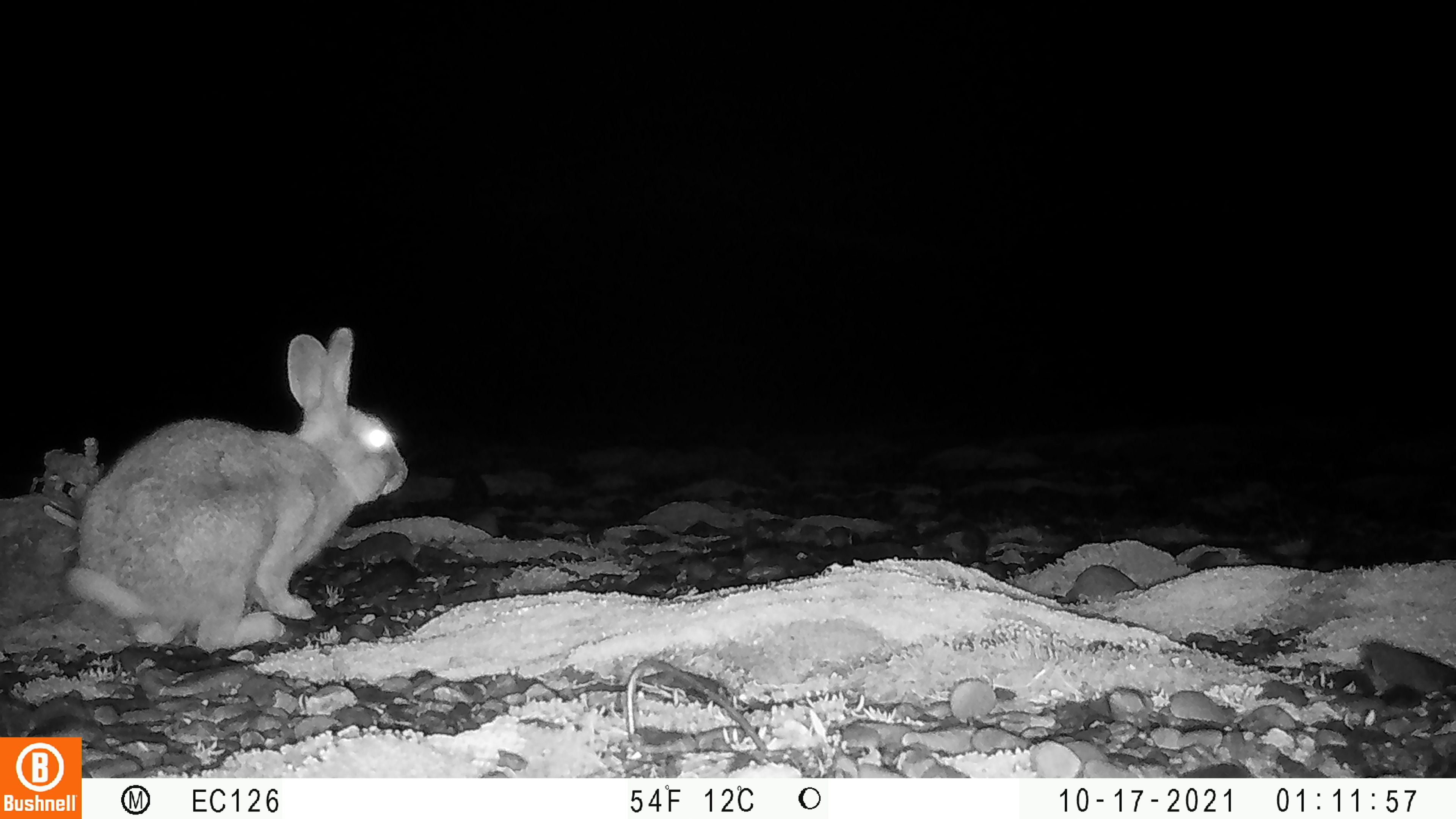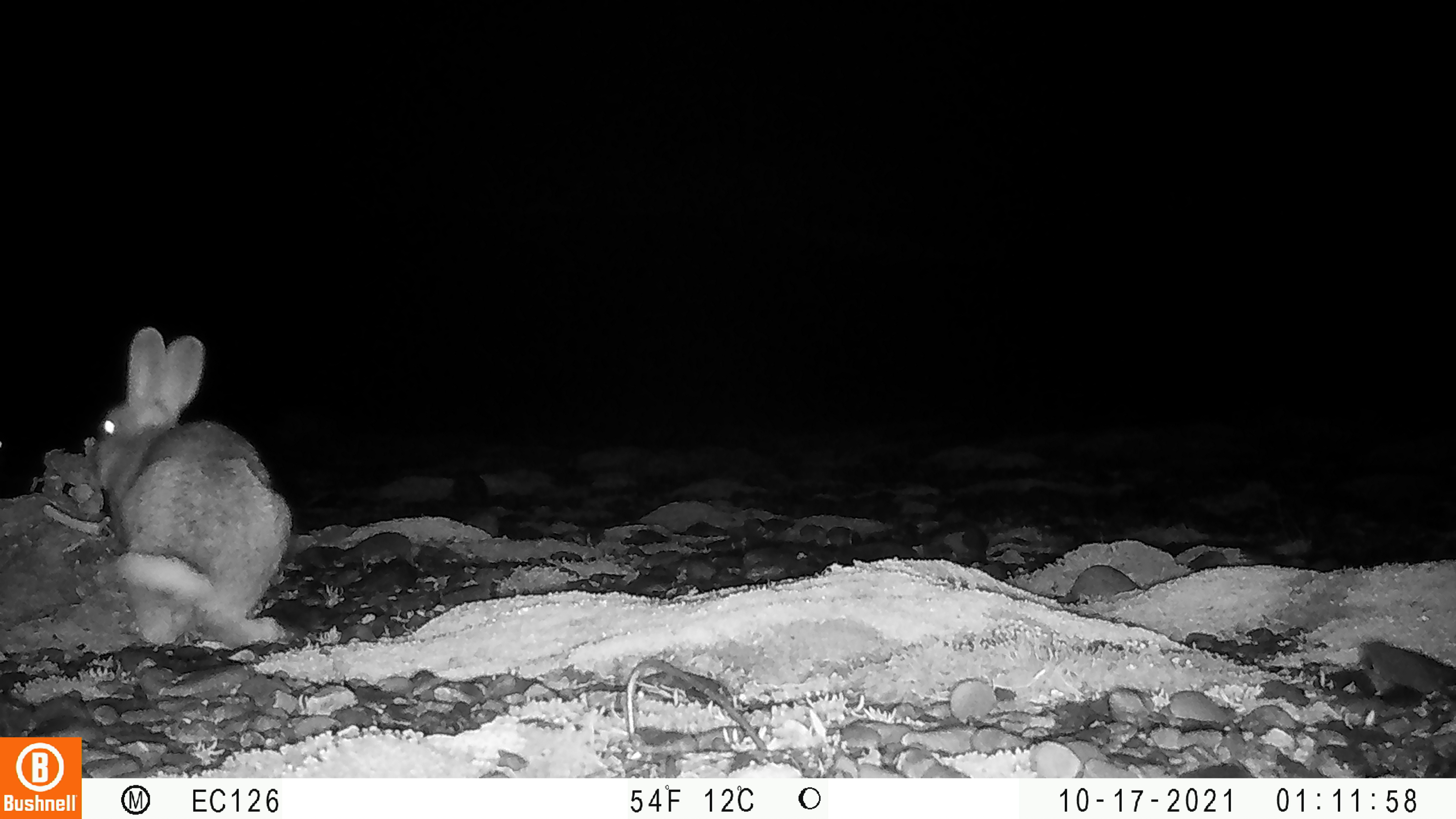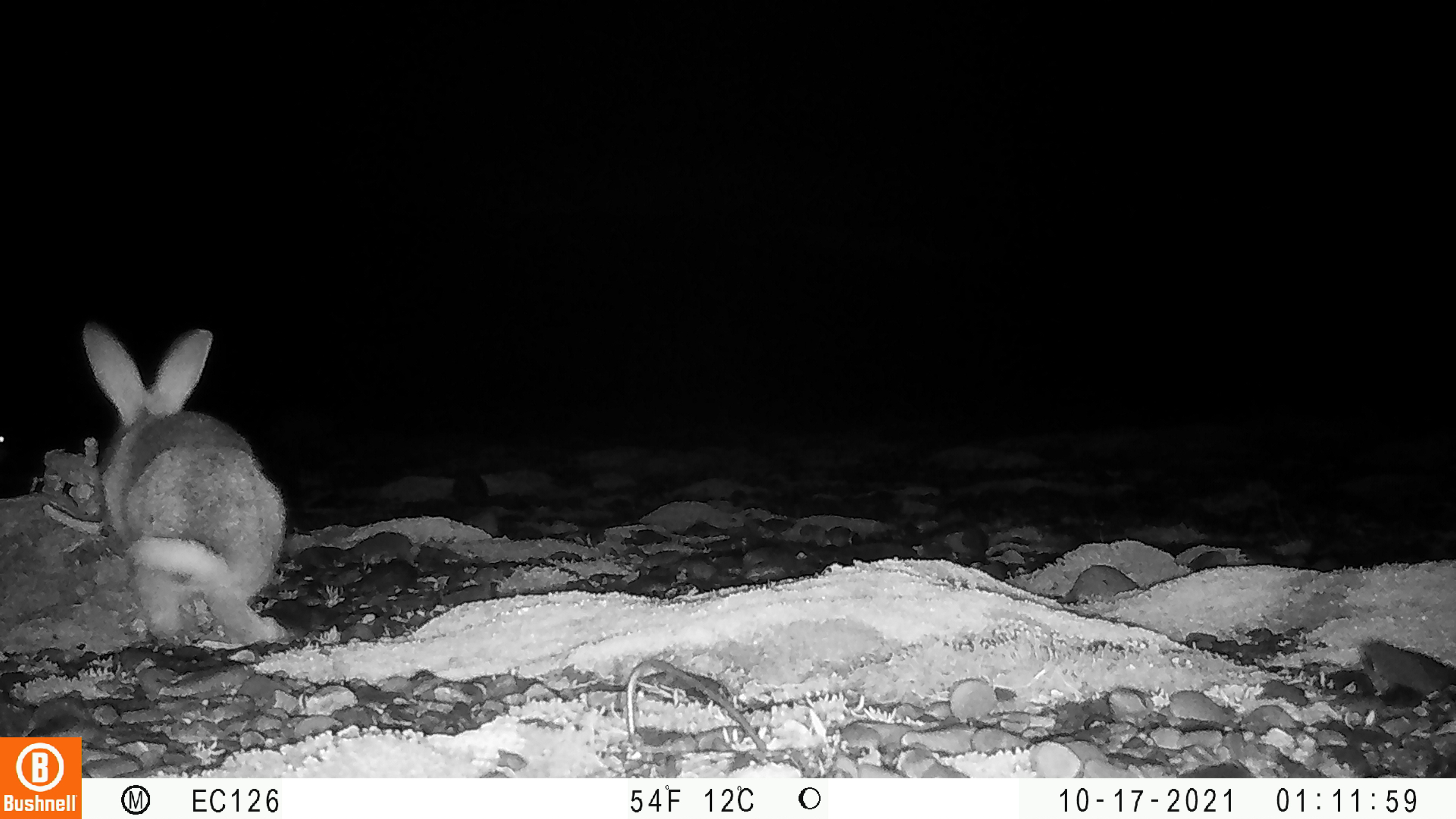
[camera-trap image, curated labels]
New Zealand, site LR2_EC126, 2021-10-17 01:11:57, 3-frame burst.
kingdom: Animalia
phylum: Chordata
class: Mammalia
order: Lagomorpha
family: Leporidae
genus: Oryctolagus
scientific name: Oryctolagus cuniculus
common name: european rabbit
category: rabbit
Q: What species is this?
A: Rabbit (european rabbit) (Oryctolagus cuniculus).